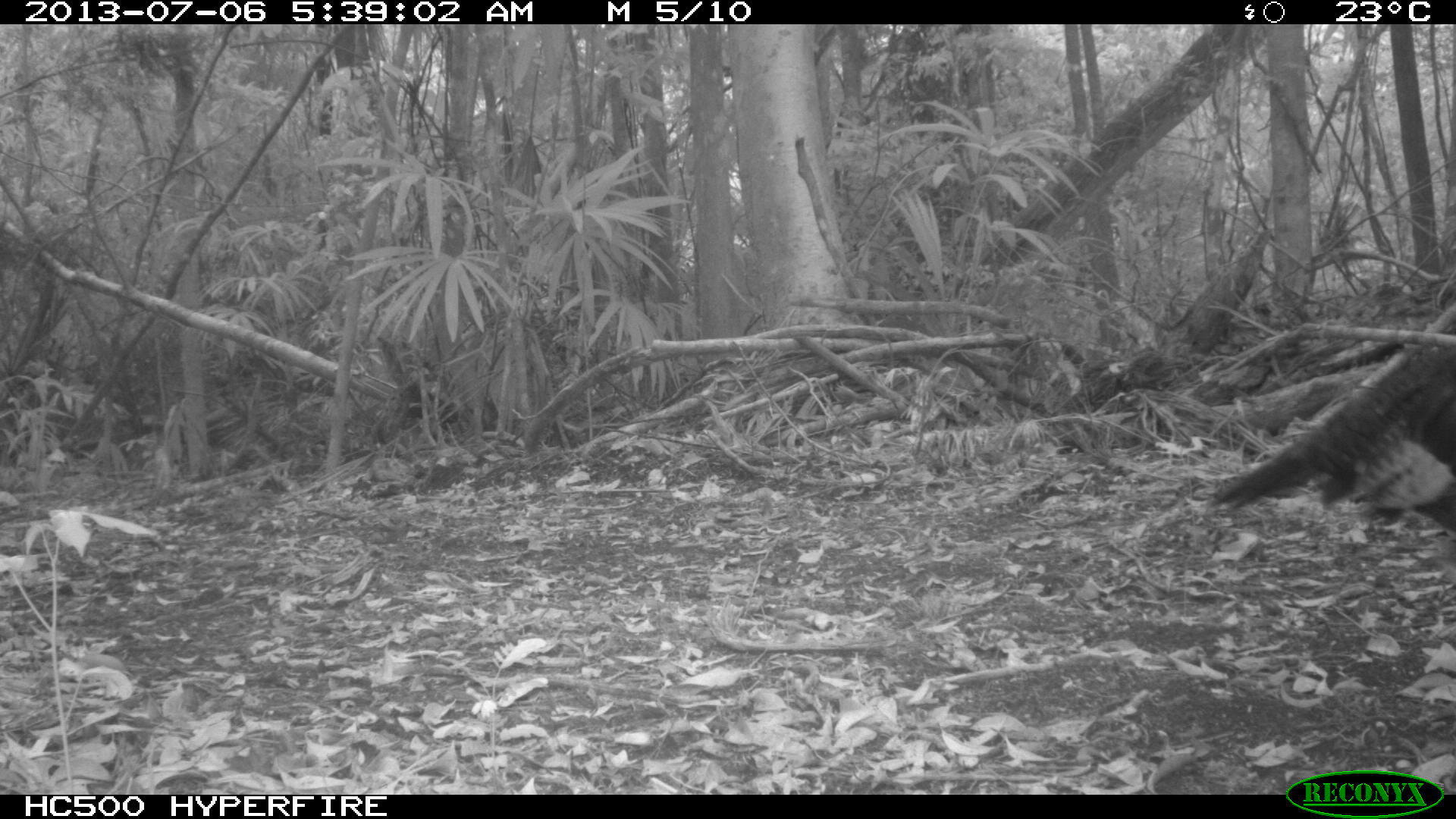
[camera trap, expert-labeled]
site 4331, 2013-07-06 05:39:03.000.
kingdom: Animalia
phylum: Chordata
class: Aves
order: Galliformes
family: Phasianidae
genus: Meleagris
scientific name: Meleagris ocellata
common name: ocellated turkey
Meleagris ocellata (ocellated turkey), count 1.